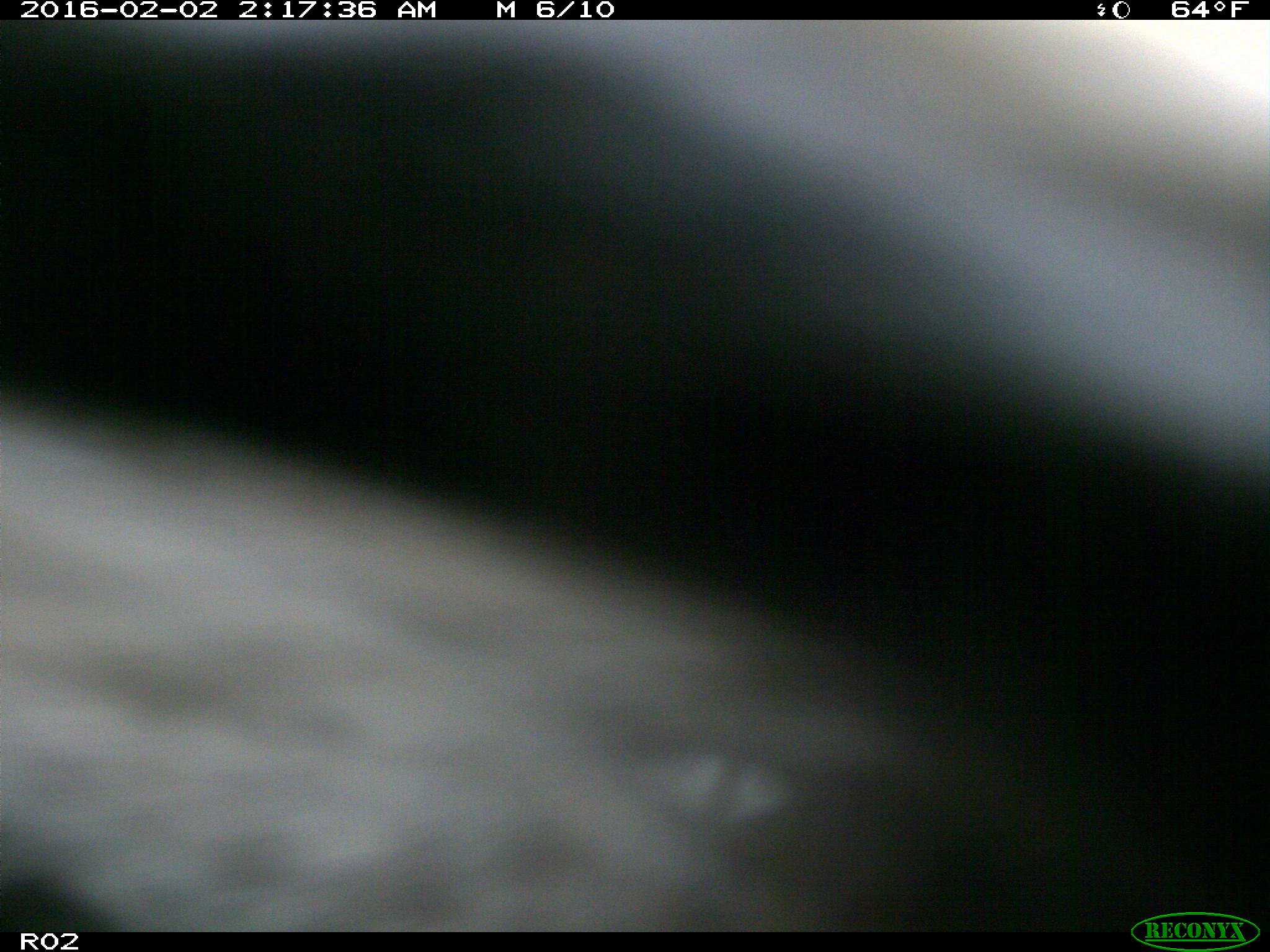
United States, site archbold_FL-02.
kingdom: Animalia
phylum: Chordata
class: Mammalia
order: Artiodactyla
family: Bovidae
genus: Bos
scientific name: Bos taurus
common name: domestic cow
Bos taurus (domestic cow).